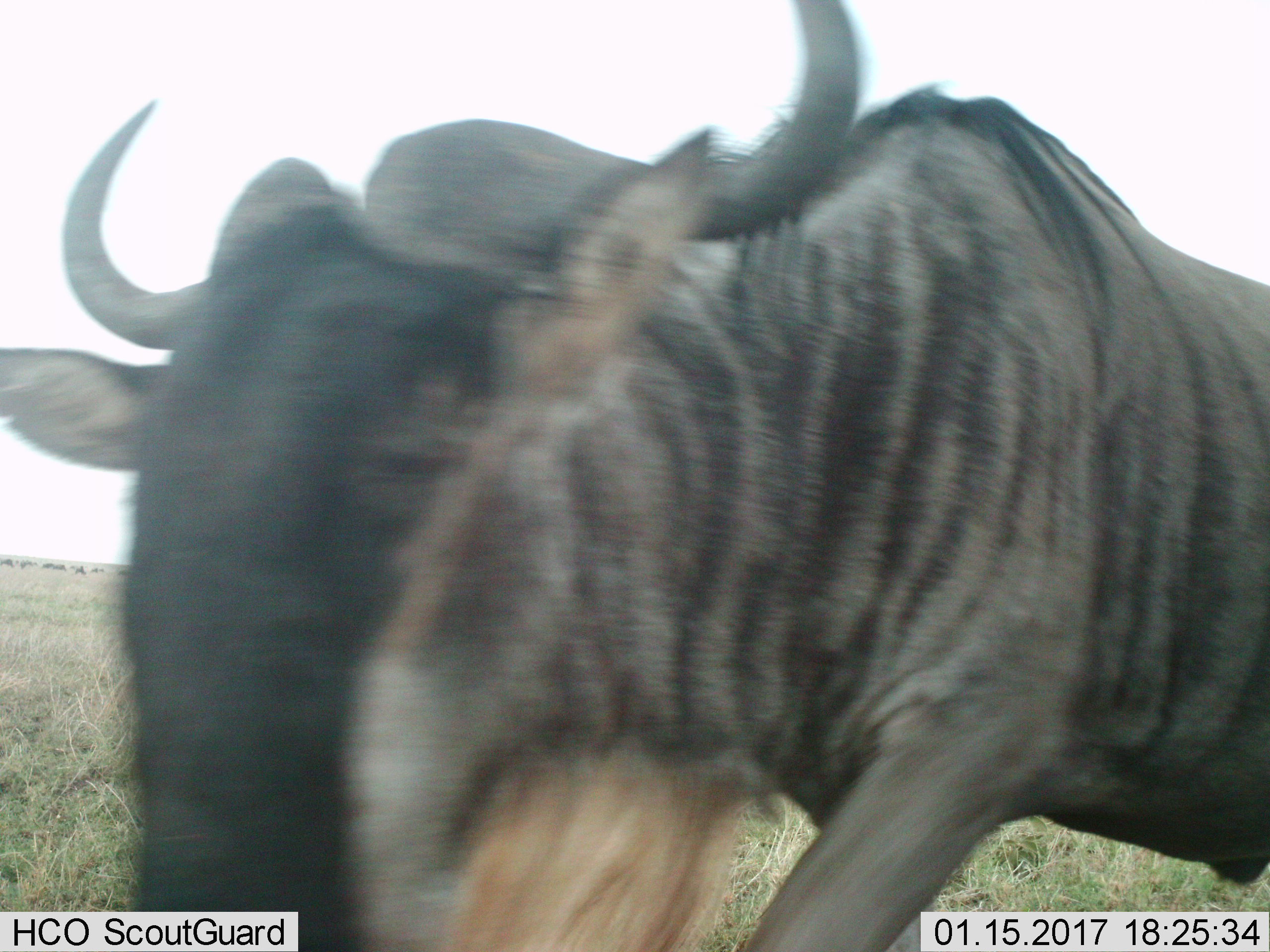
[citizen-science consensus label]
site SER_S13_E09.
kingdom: Animalia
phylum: Chordata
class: Mammalia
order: Artiodactyla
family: Bovidae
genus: Connochaetes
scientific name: Connochaetes taurinus taurinus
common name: blue wildebeest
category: wildebeestblue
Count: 1.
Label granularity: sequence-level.